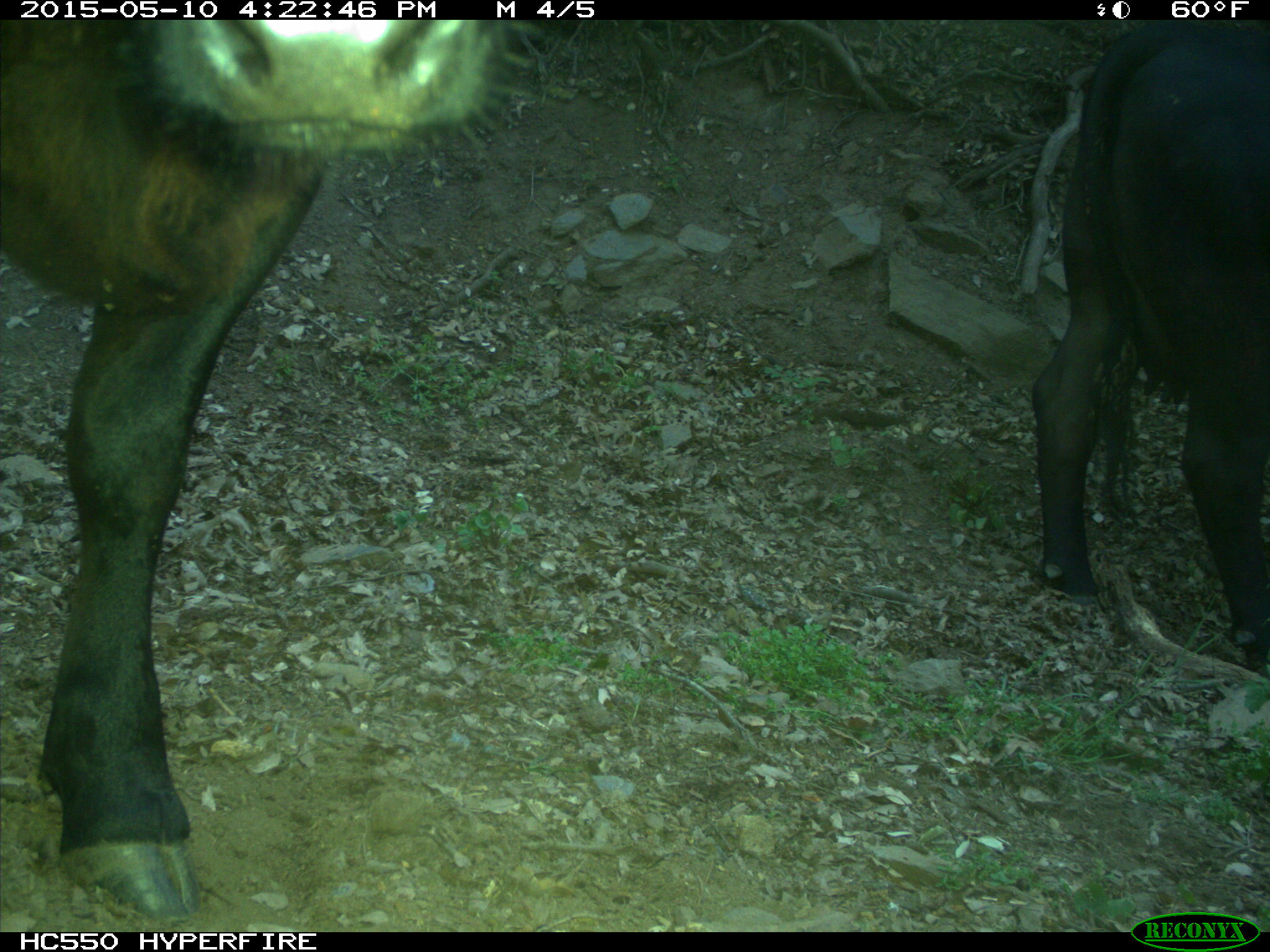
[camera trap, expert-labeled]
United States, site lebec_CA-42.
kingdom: Animalia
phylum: Chordata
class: Mammalia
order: Artiodactyla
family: Bovidae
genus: Bos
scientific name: Bos taurus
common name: domestic cow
Bos taurus (domestic cow).